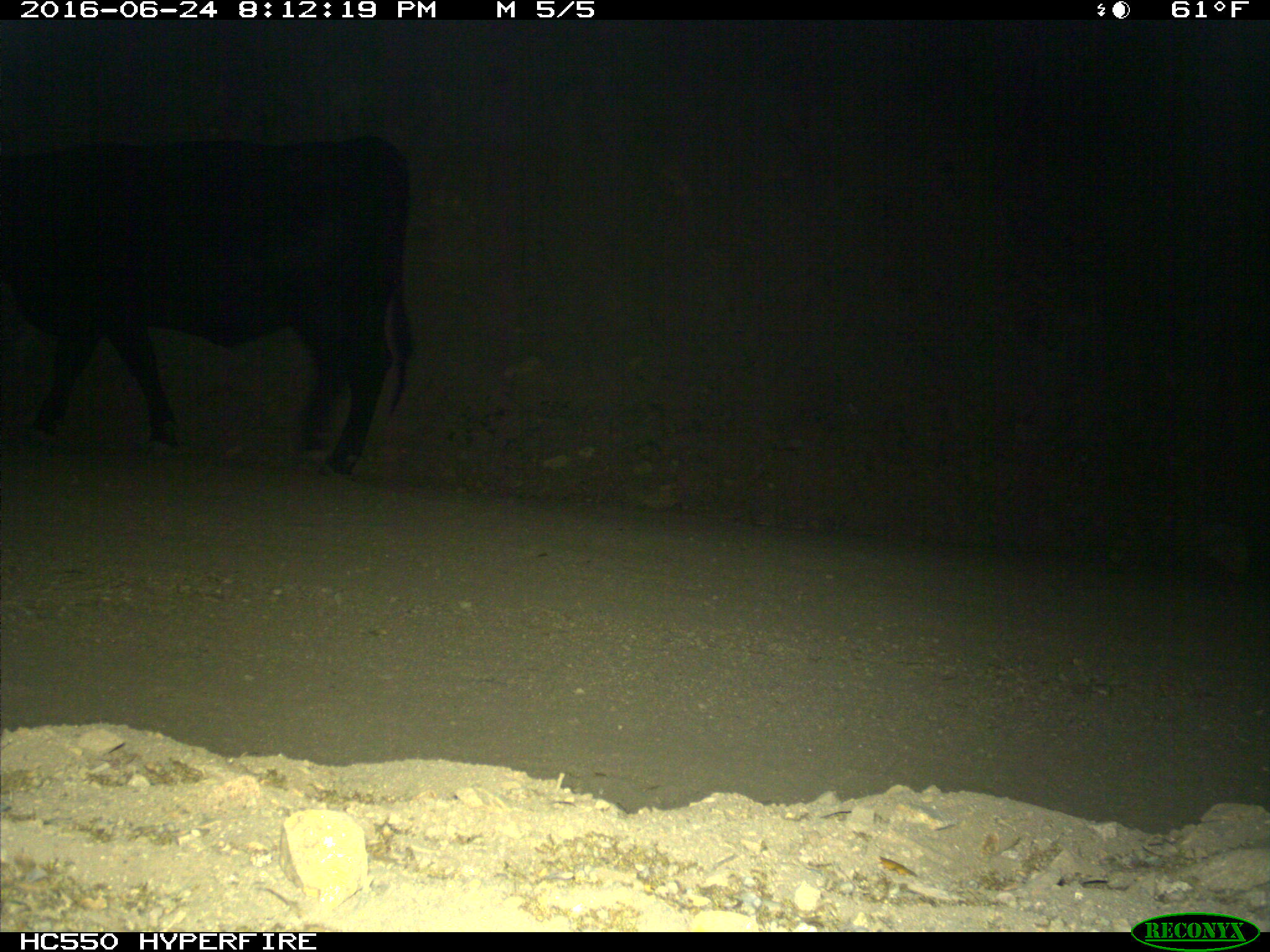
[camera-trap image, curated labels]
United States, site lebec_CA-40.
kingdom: Animalia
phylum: Chordata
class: Mammalia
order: Artiodactyla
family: Bovidae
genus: Bos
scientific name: Bos taurus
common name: domestic cow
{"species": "Bos taurus (domestic cow)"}